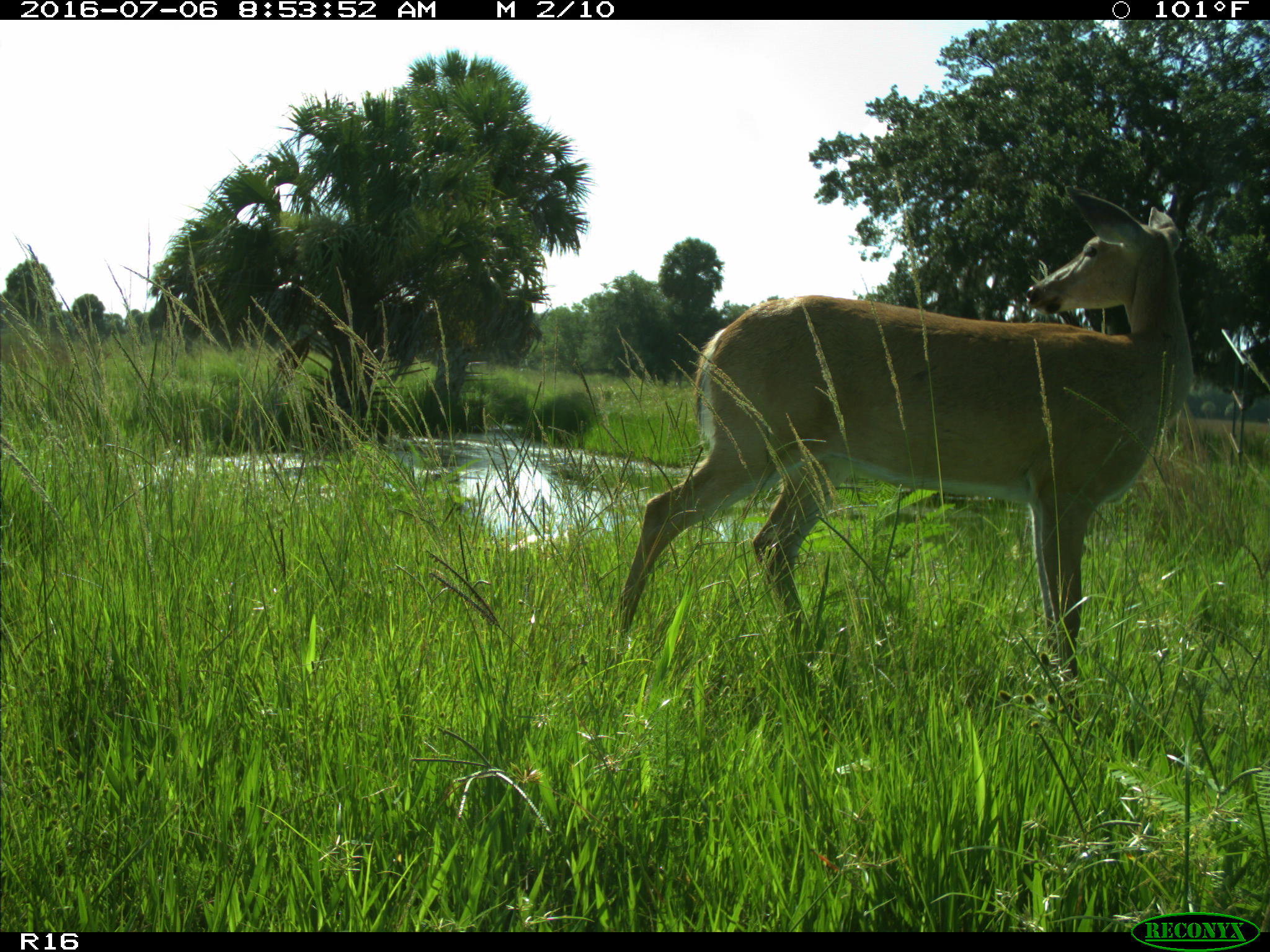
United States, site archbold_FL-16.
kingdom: Animalia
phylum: Chordata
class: Mammalia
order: Artiodactyla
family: Cervidae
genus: Odocoileus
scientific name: Odocoileus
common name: deer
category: unidentified deer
Unidentified deer (deer) (Odocoileus).